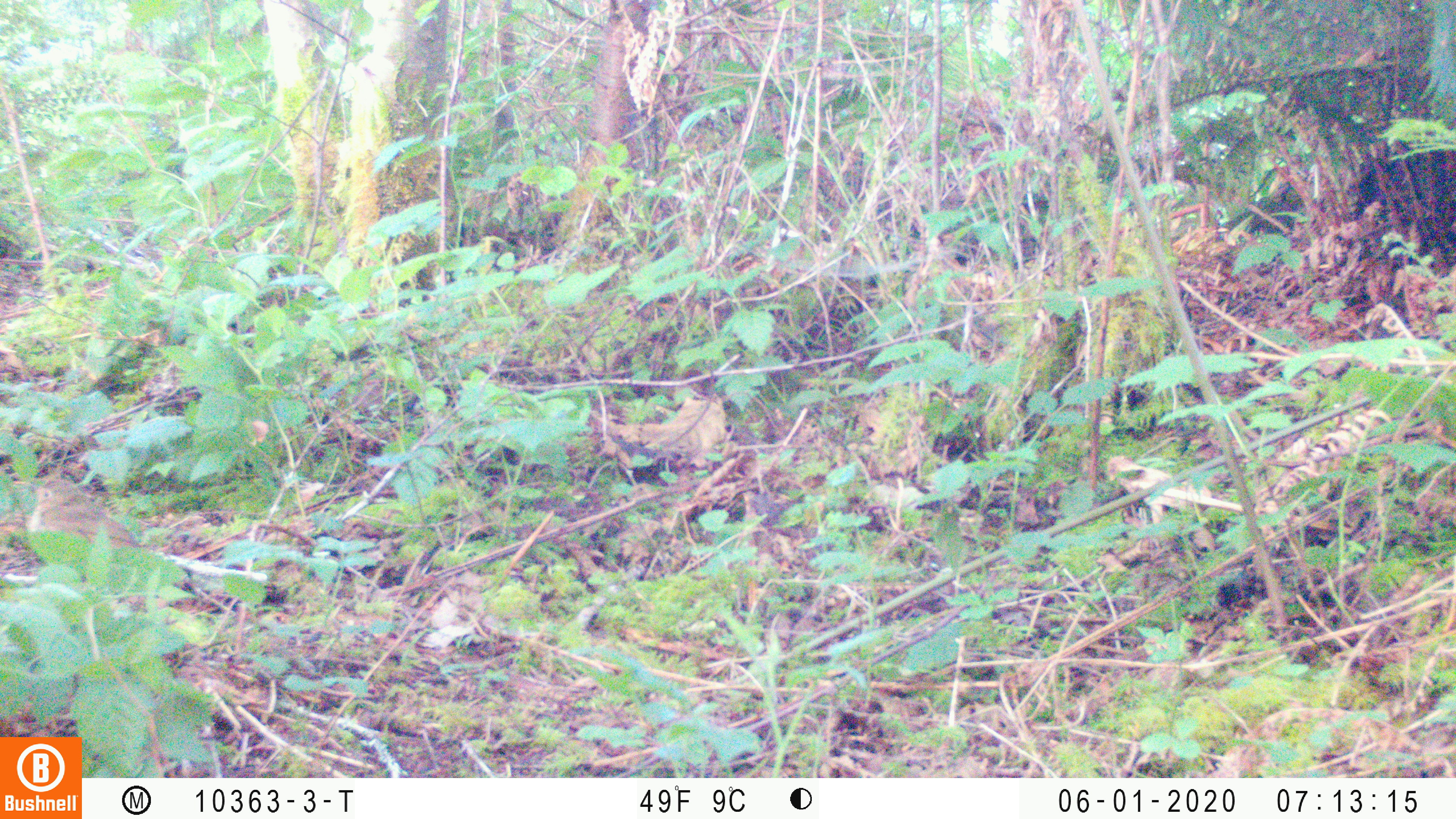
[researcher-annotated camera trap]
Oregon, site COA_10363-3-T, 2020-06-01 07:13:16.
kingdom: Animalia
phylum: Chordata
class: Aves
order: Passeriformes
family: Turdidae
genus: Catharus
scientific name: Catharus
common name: brown thrushes and nightingale-thrushes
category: catharus species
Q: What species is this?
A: Catharus species (brown thrushes and nightingale-thrushes) (Catharus).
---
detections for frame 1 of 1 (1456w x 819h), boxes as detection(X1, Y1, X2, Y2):
catharus species: detection(29, 477, 146, 563)